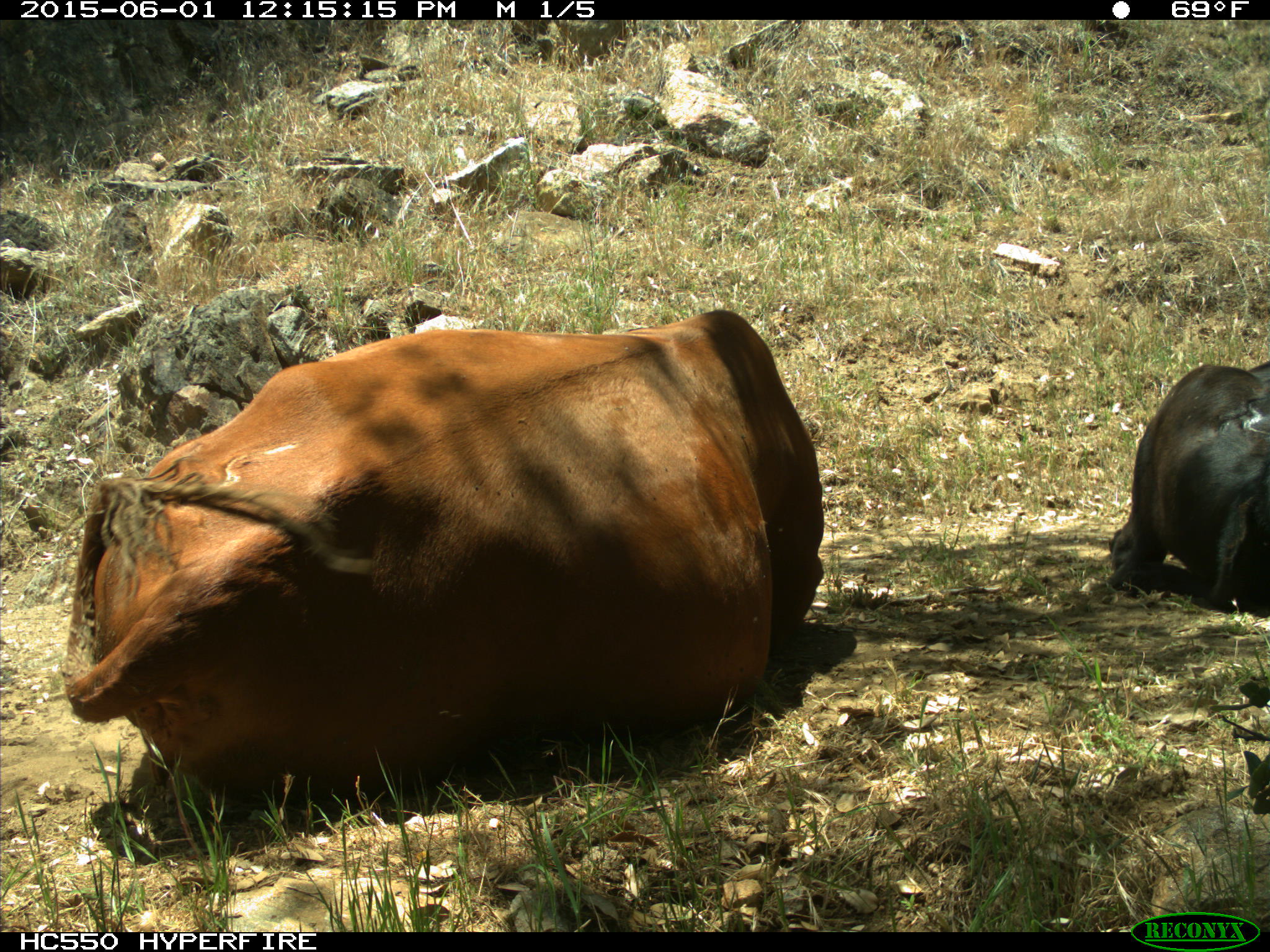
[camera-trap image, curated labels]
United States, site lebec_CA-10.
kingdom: Animalia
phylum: Chordata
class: Mammalia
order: Artiodactyla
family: Bovidae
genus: Bos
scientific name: Bos taurus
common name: domestic cow